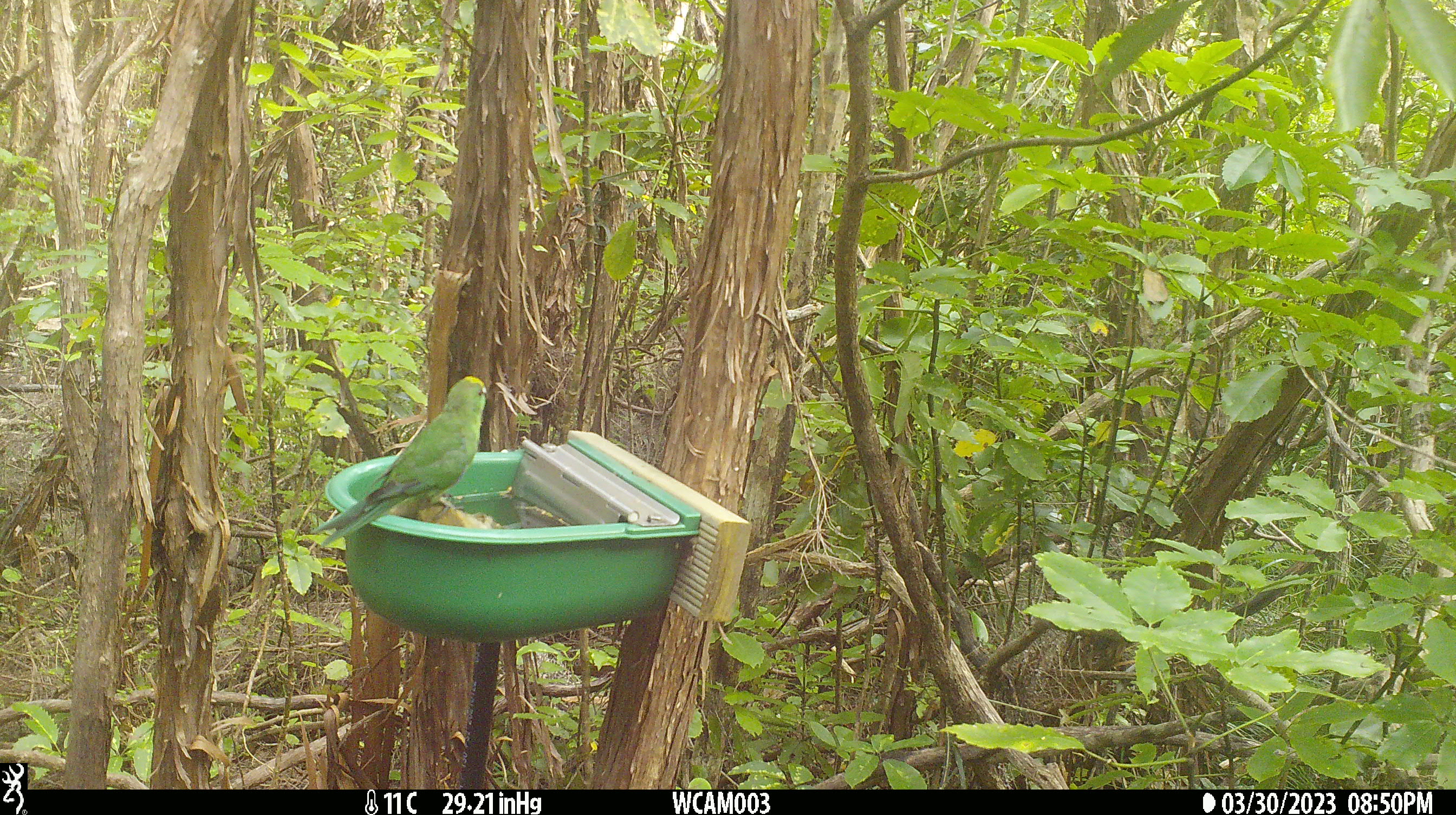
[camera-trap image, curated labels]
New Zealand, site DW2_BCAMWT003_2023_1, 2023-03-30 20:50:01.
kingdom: Animalia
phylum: Chordata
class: Aves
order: Psittaciformes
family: Psittaculidae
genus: Cyanoramphus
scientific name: Cyanoramphus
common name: parakeet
Parakeet (Cyanoramphus).